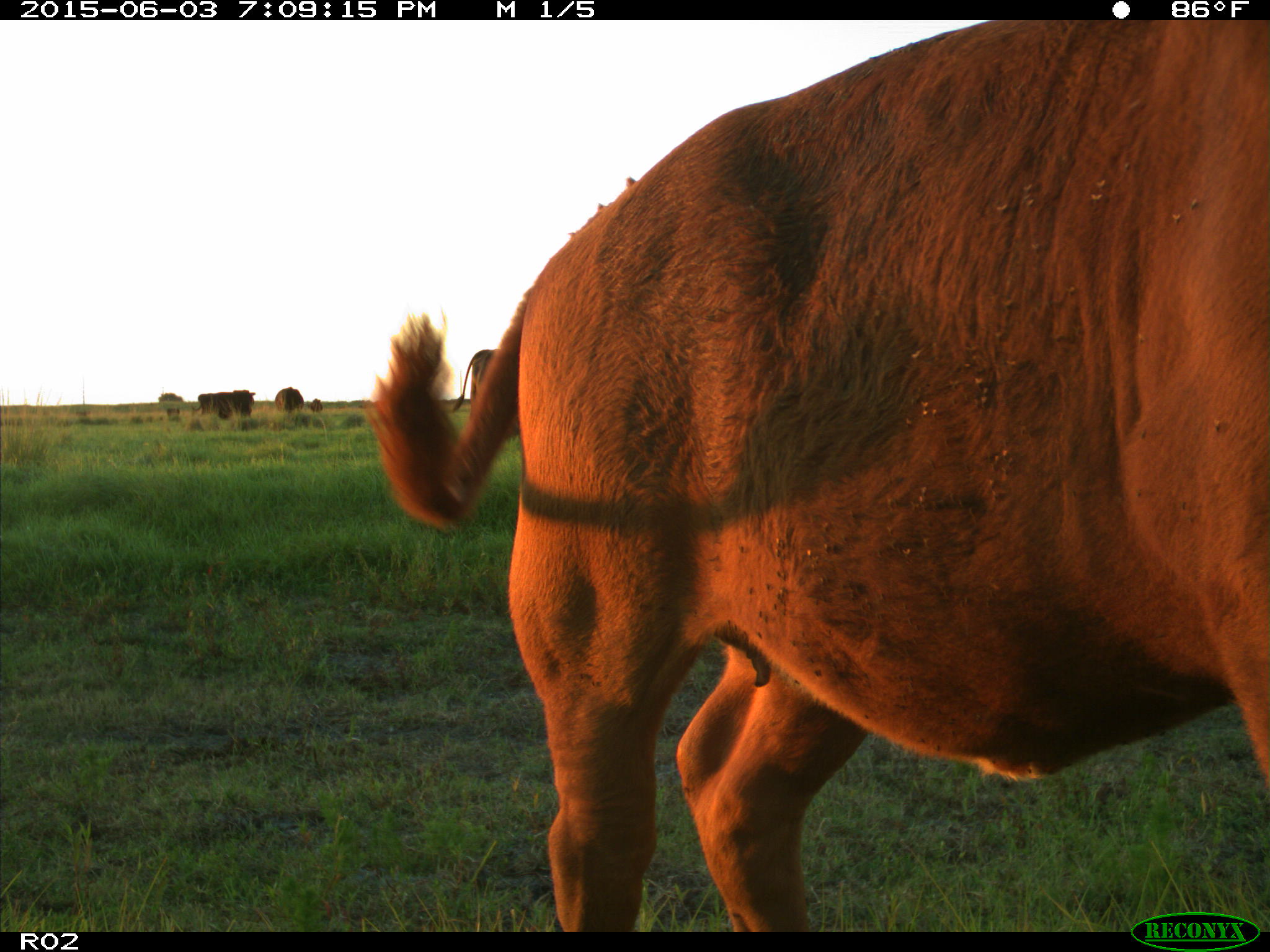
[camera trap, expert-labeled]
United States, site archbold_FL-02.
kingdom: Animalia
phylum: Chordata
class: Mammalia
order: Artiodactyla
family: Bovidae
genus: Bos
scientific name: Bos taurus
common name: domestic cow